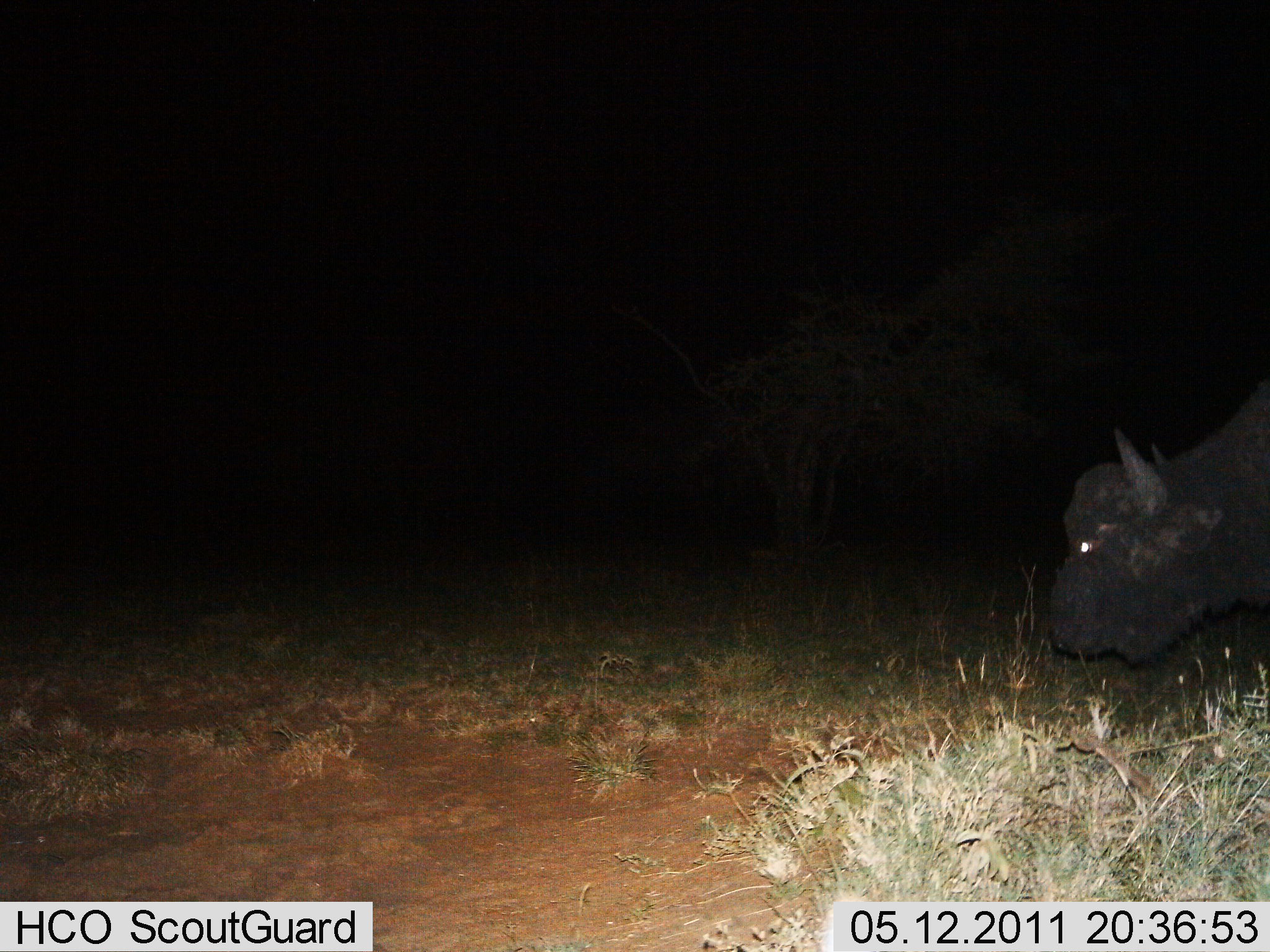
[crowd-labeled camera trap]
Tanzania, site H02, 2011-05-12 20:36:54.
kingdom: Animalia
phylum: Chordata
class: Mammalia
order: Artiodactyla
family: Bovidae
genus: Syncerus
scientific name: Syncerus caffer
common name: cape buffalo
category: buffalo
Buffalo (cape buffalo) (Syncerus caffer), count 1. Behavior (volunteer vote fractions): standing 27%, resting 0%, moving 45%, interacting 9%. Young present (vote fraction): 0%. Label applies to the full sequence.